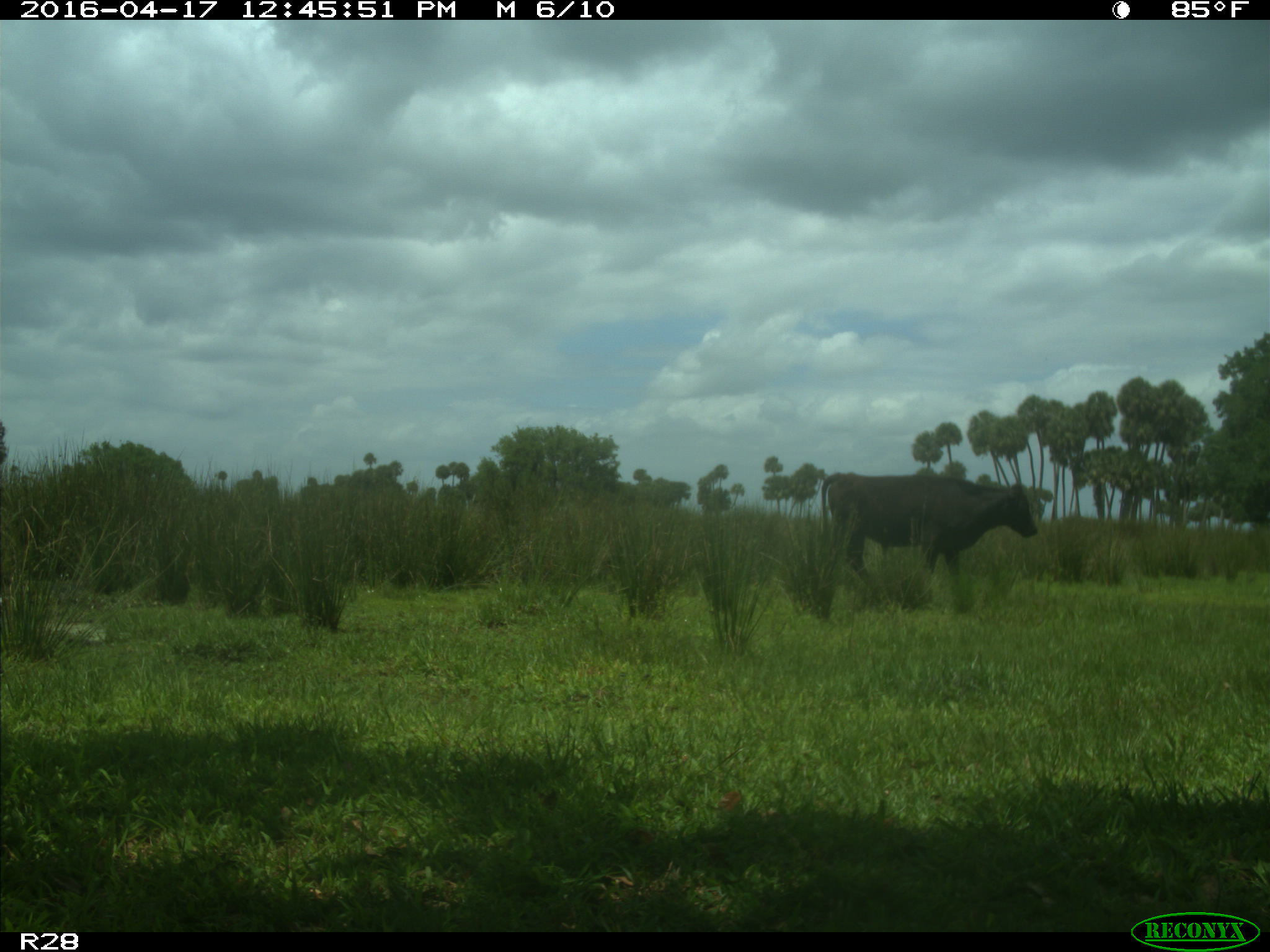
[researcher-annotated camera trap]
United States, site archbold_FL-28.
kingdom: Animalia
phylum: Chordata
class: Mammalia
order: Artiodactyla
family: Bovidae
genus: Bos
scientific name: Bos taurus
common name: domestic cow